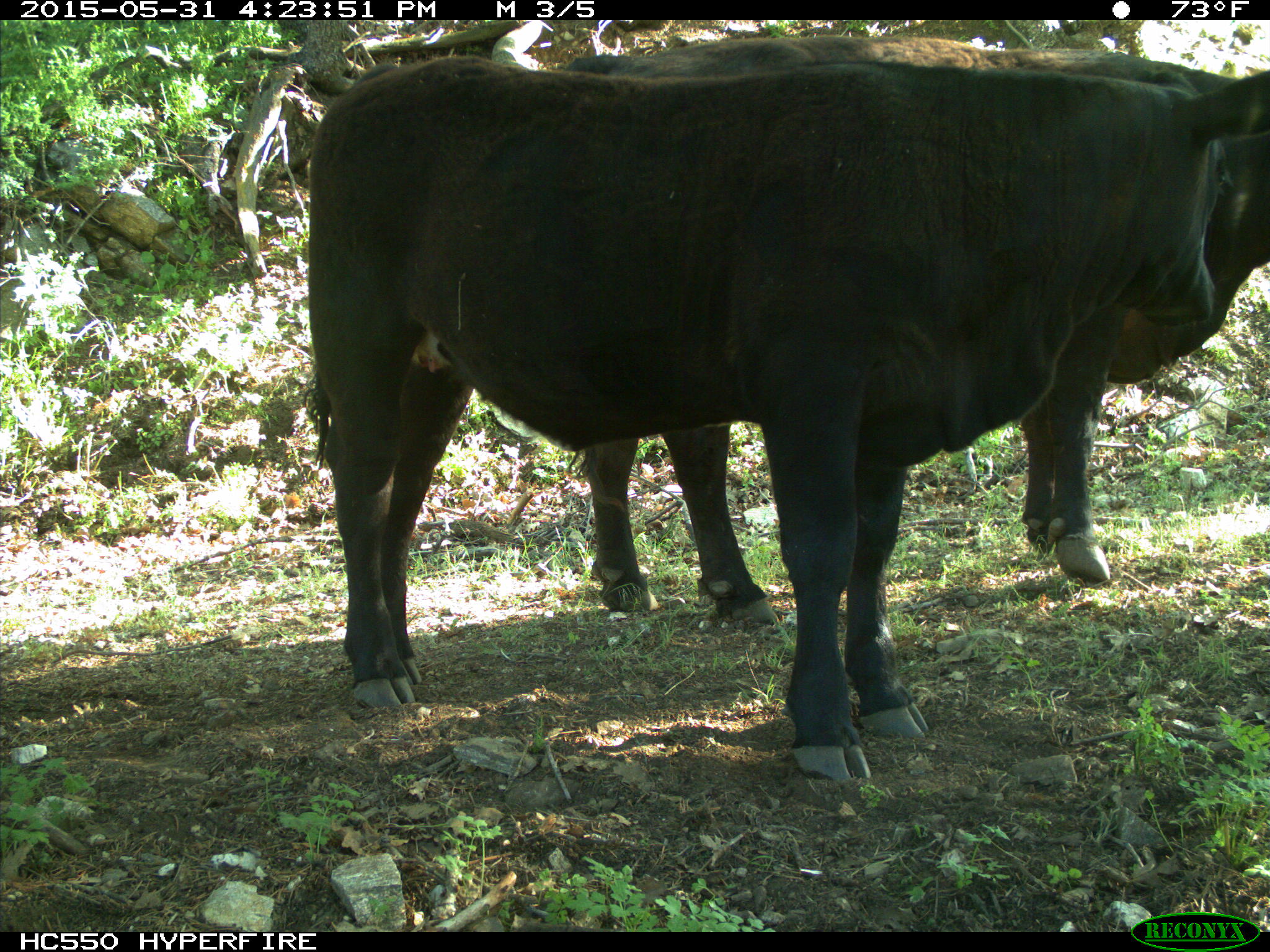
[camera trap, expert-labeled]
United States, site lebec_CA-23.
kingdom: Animalia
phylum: Chordata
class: Mammalia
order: Artiodactyla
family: Bovidae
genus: Bos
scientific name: Bos taurus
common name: domestic cow